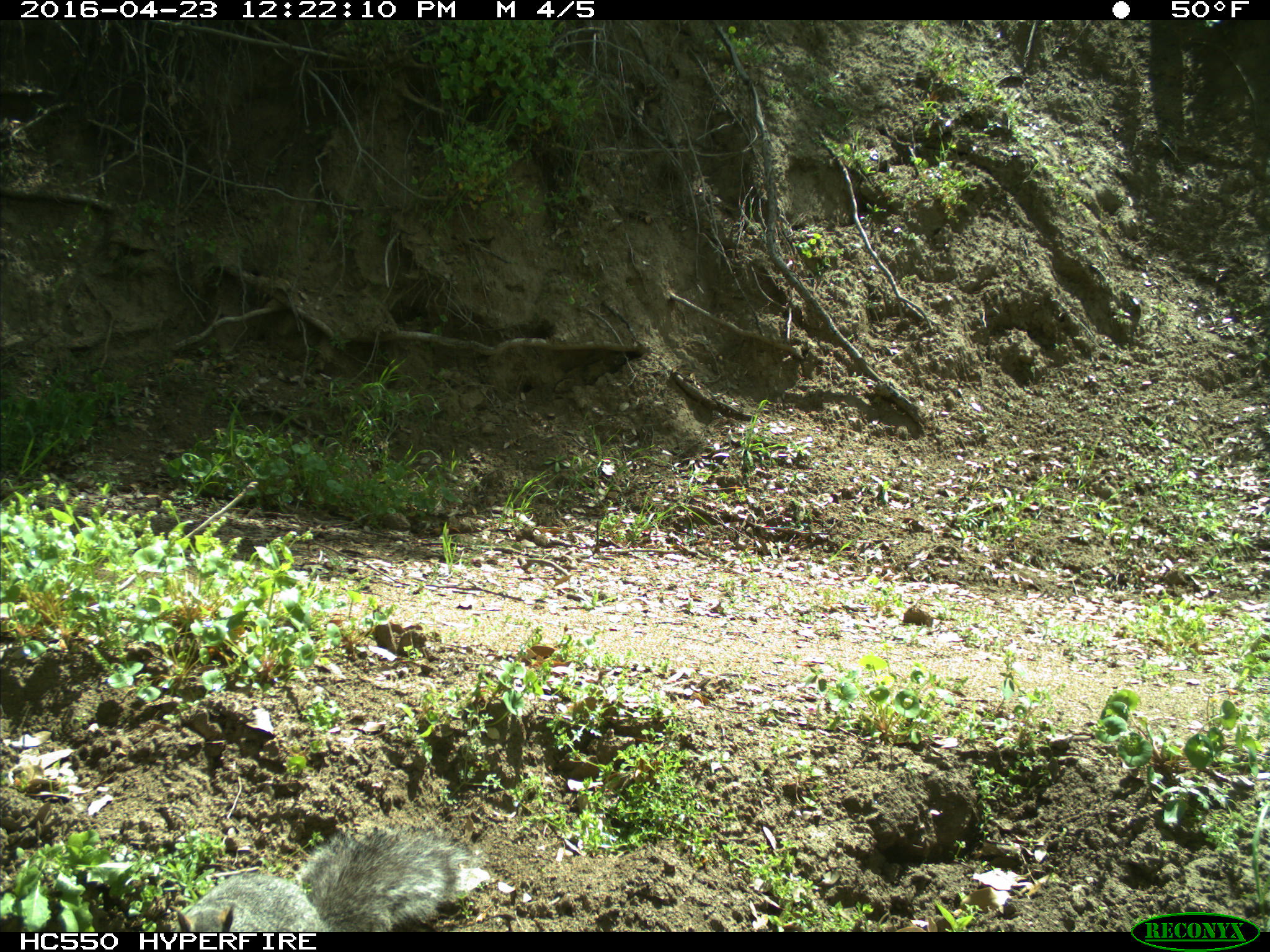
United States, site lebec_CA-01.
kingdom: Animalia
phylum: Chordata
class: Mammalia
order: Rodentia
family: Sciuridae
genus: Sciurus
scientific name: Sciurus carolinensis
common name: eastern gray squirrel